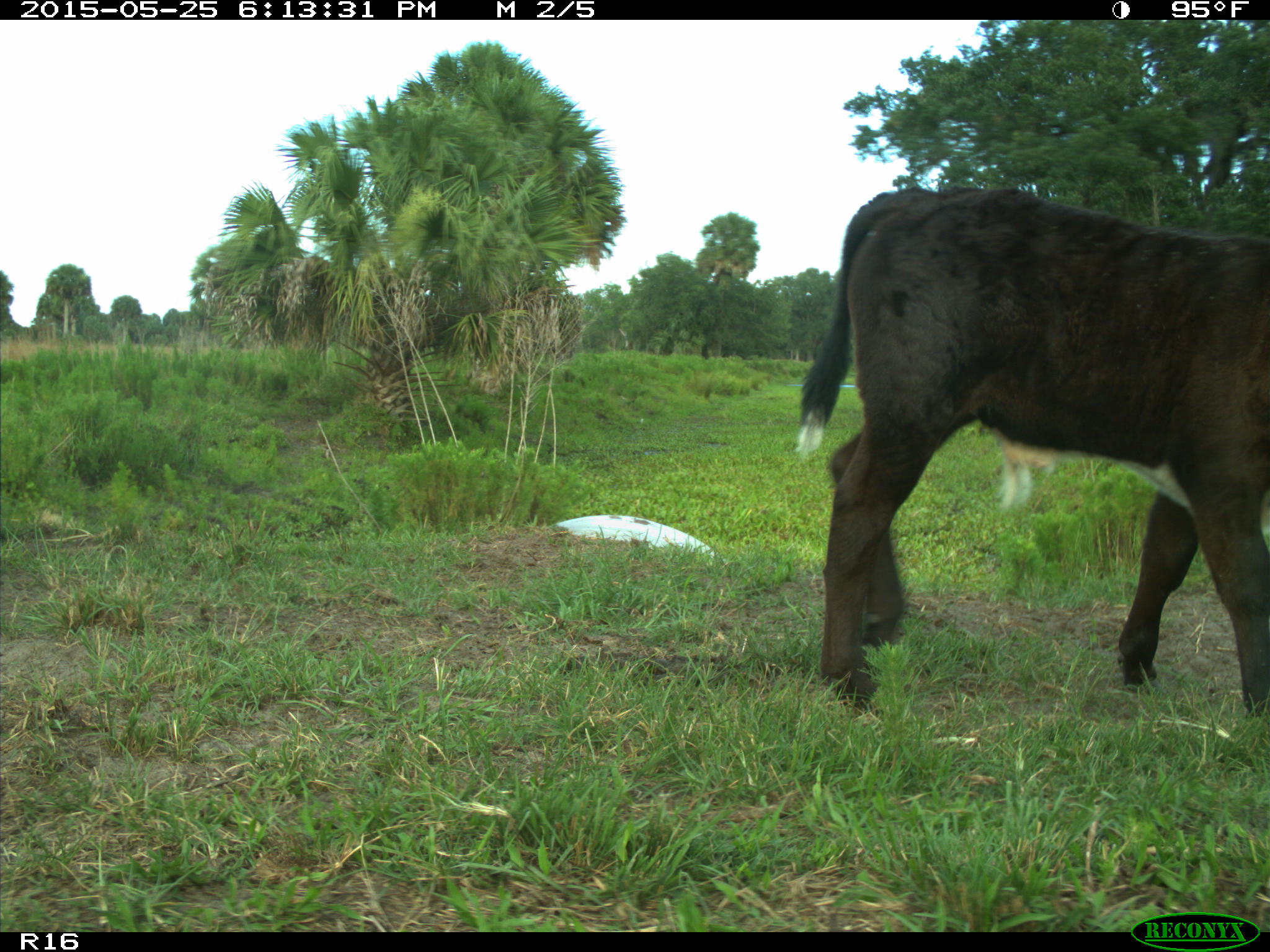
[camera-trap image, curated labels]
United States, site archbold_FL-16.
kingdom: Animalia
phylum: Chordata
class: Mammalia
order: Artiodactyla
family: Bovidae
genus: Bos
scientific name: Bos taurus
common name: domestic cow